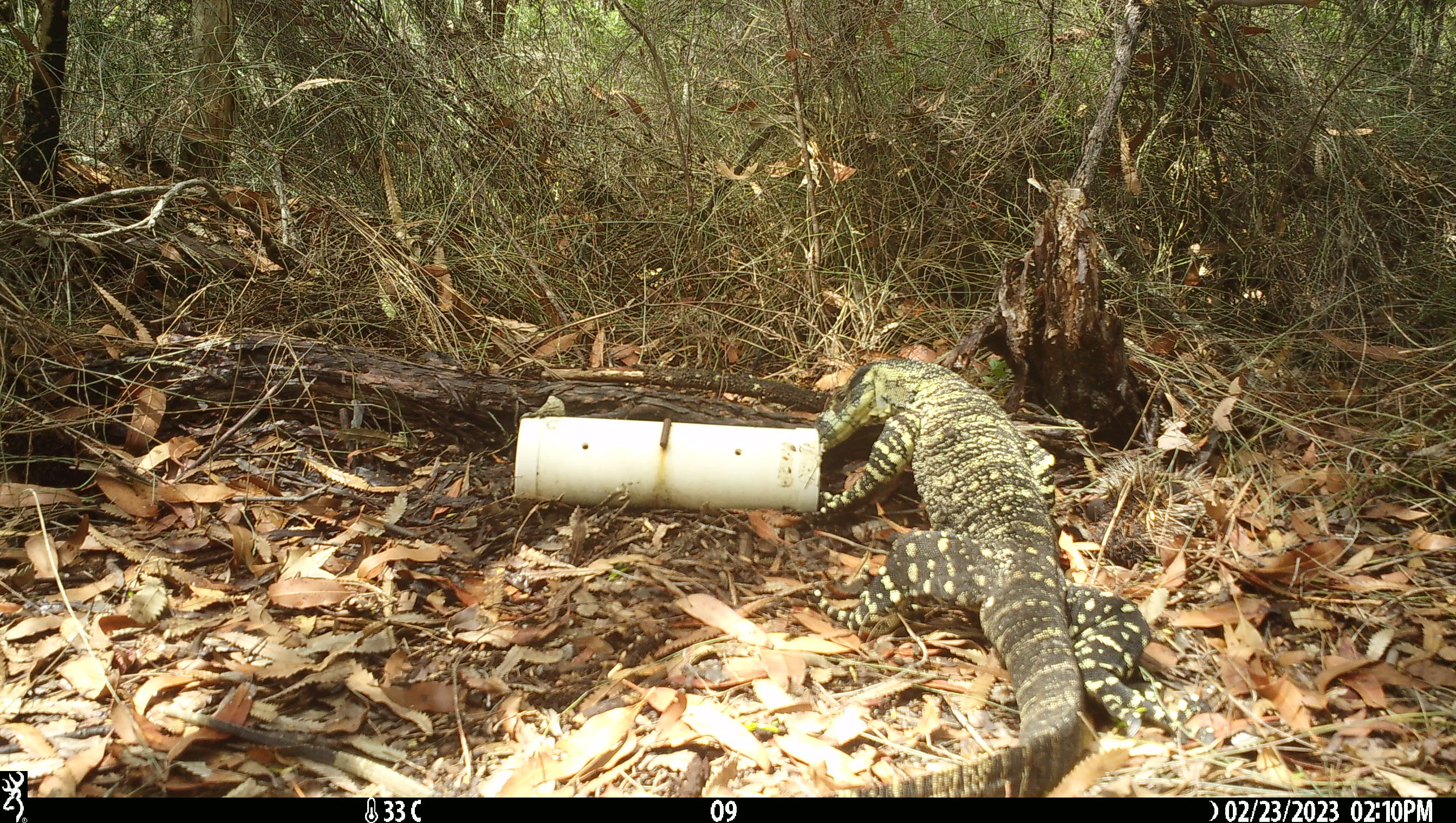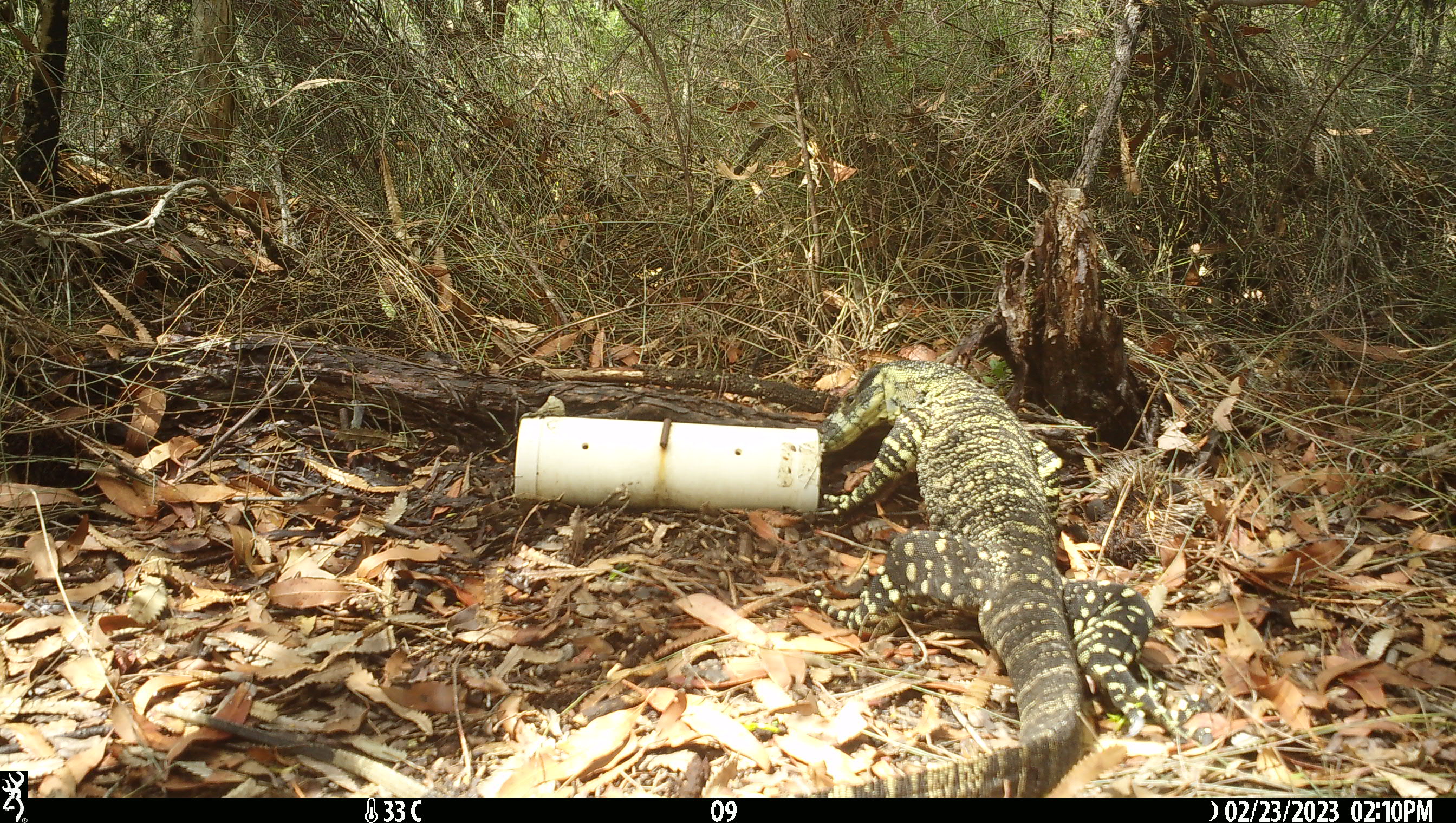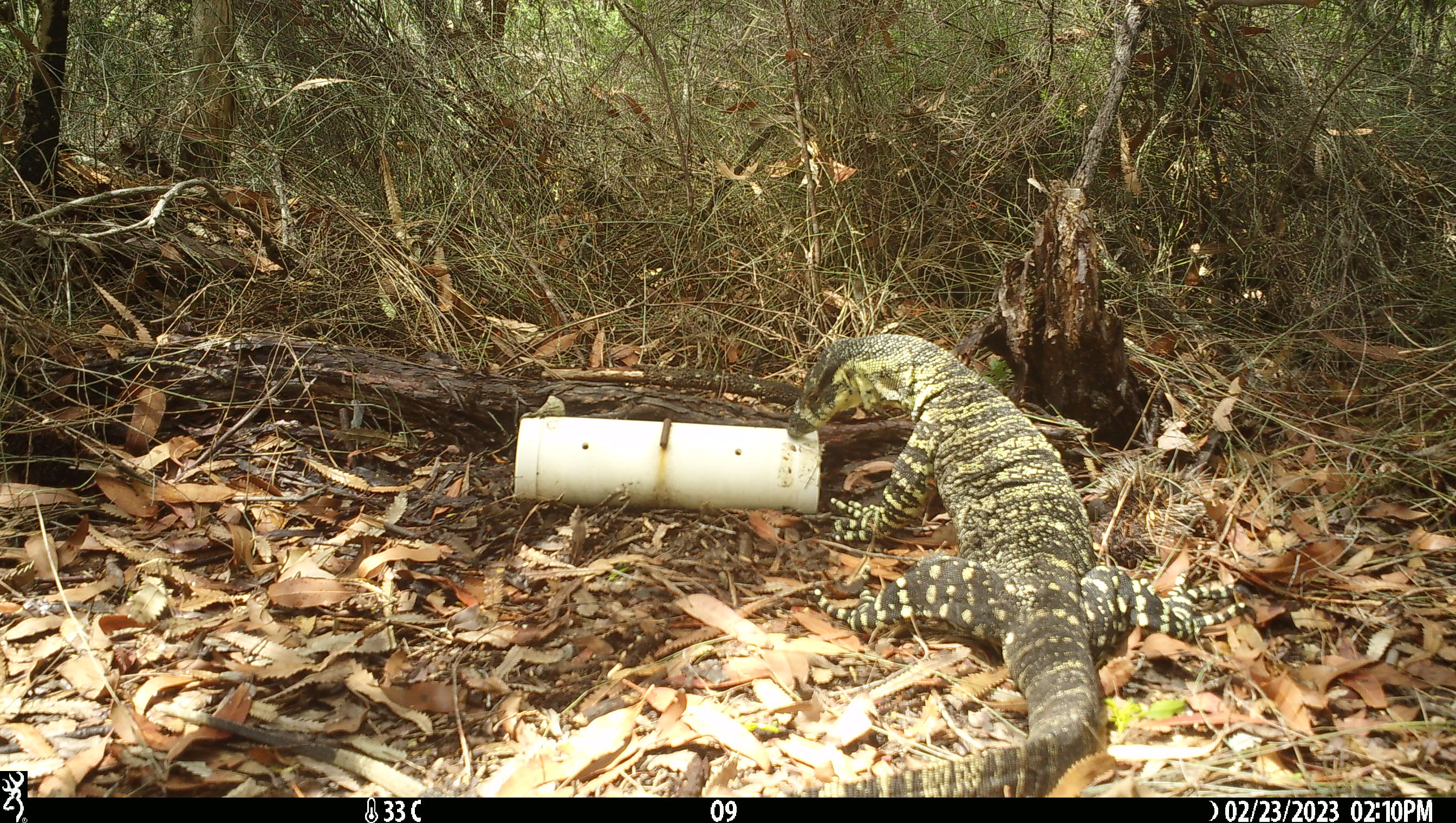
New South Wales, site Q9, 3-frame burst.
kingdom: Animalia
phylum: Chordata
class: Reptilia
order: Squamata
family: Varanidae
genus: Varanus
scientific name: Varanus varius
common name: lace monitor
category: goanna